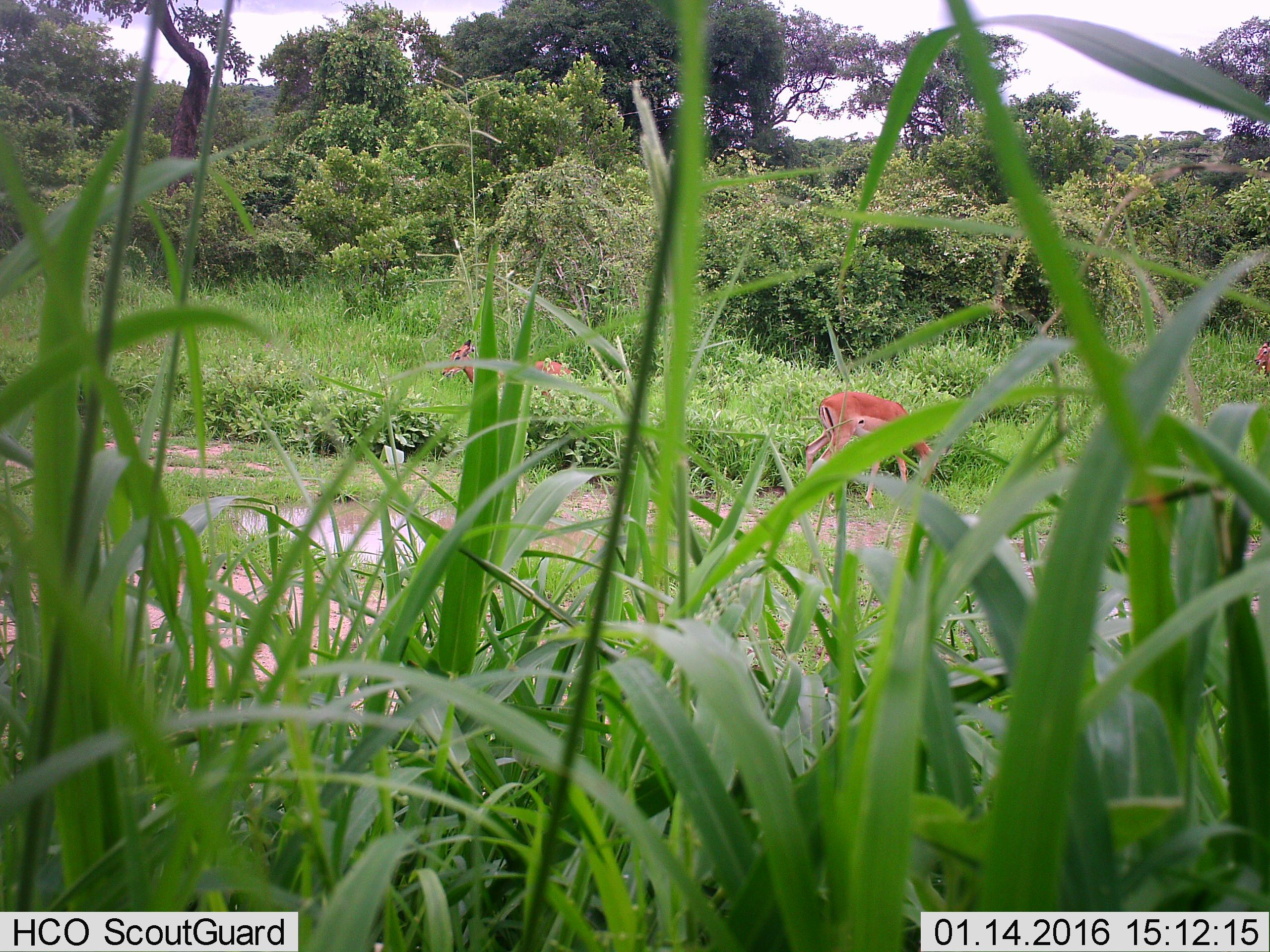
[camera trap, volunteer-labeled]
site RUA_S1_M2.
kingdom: Animalia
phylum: Chordata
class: Mammalia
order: Artiodactyla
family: Bovidae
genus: Aepyceros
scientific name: Aepyceros melampus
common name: impala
Impala (Aepyceros melampus), count 3. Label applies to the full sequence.